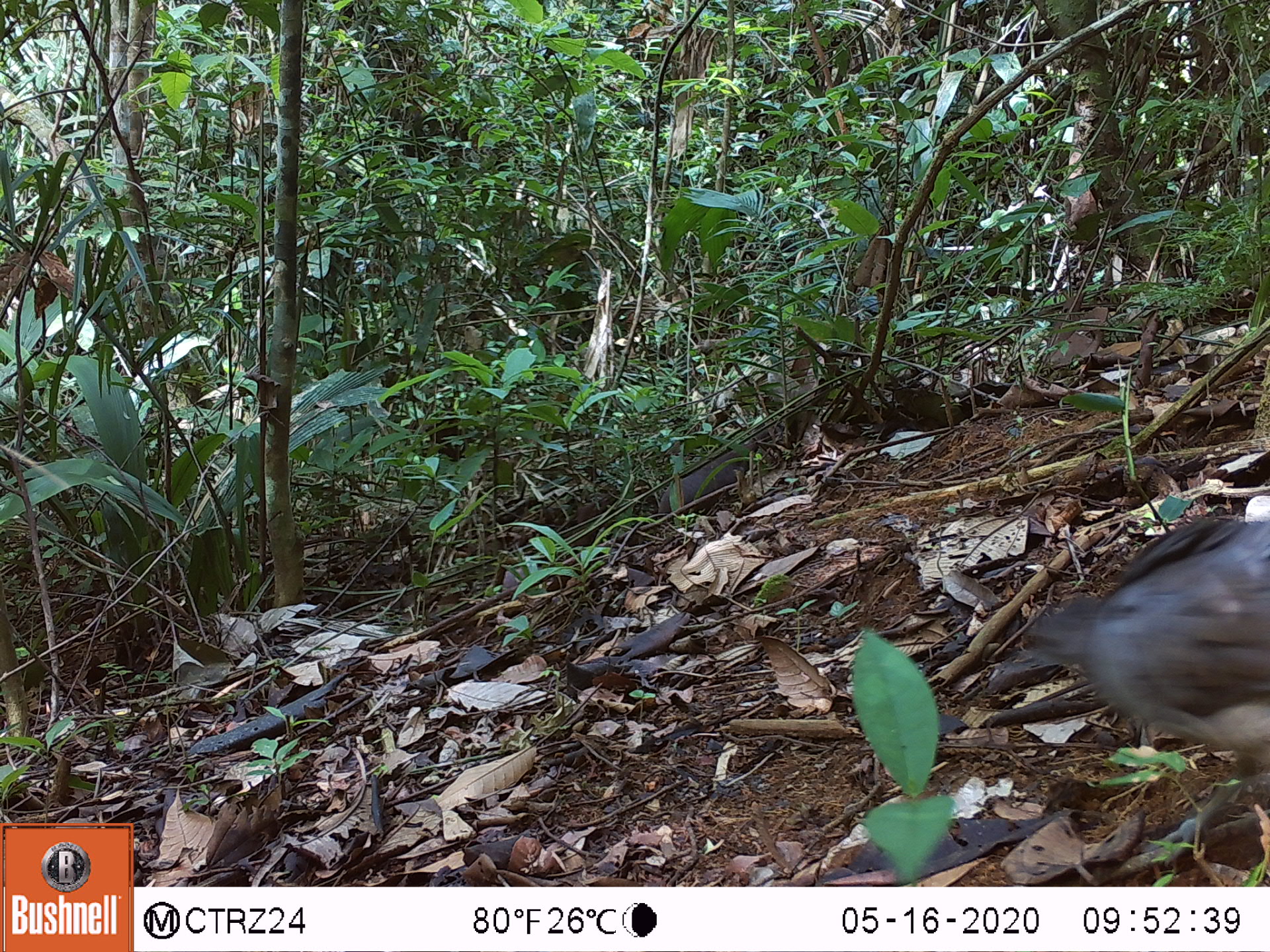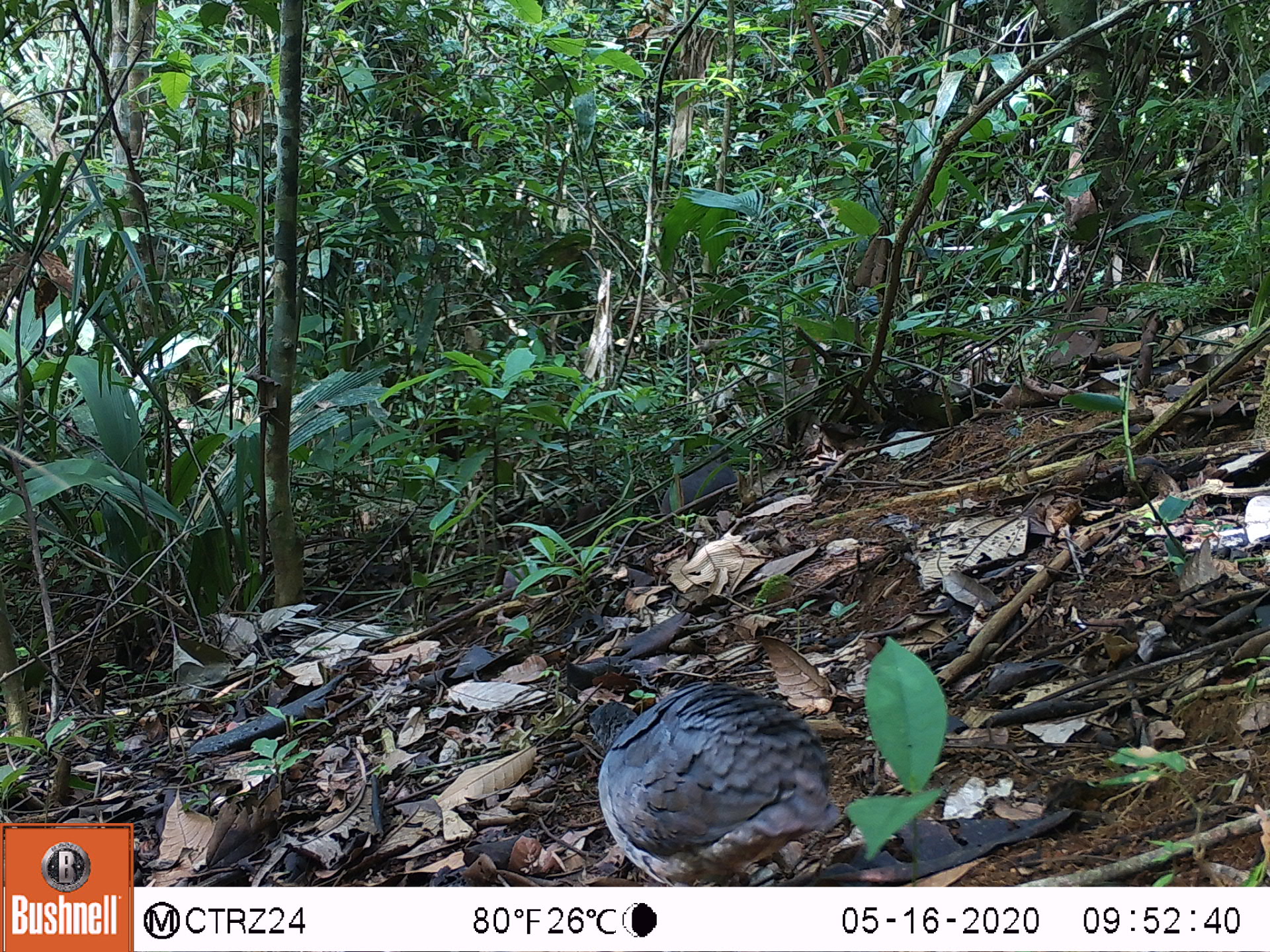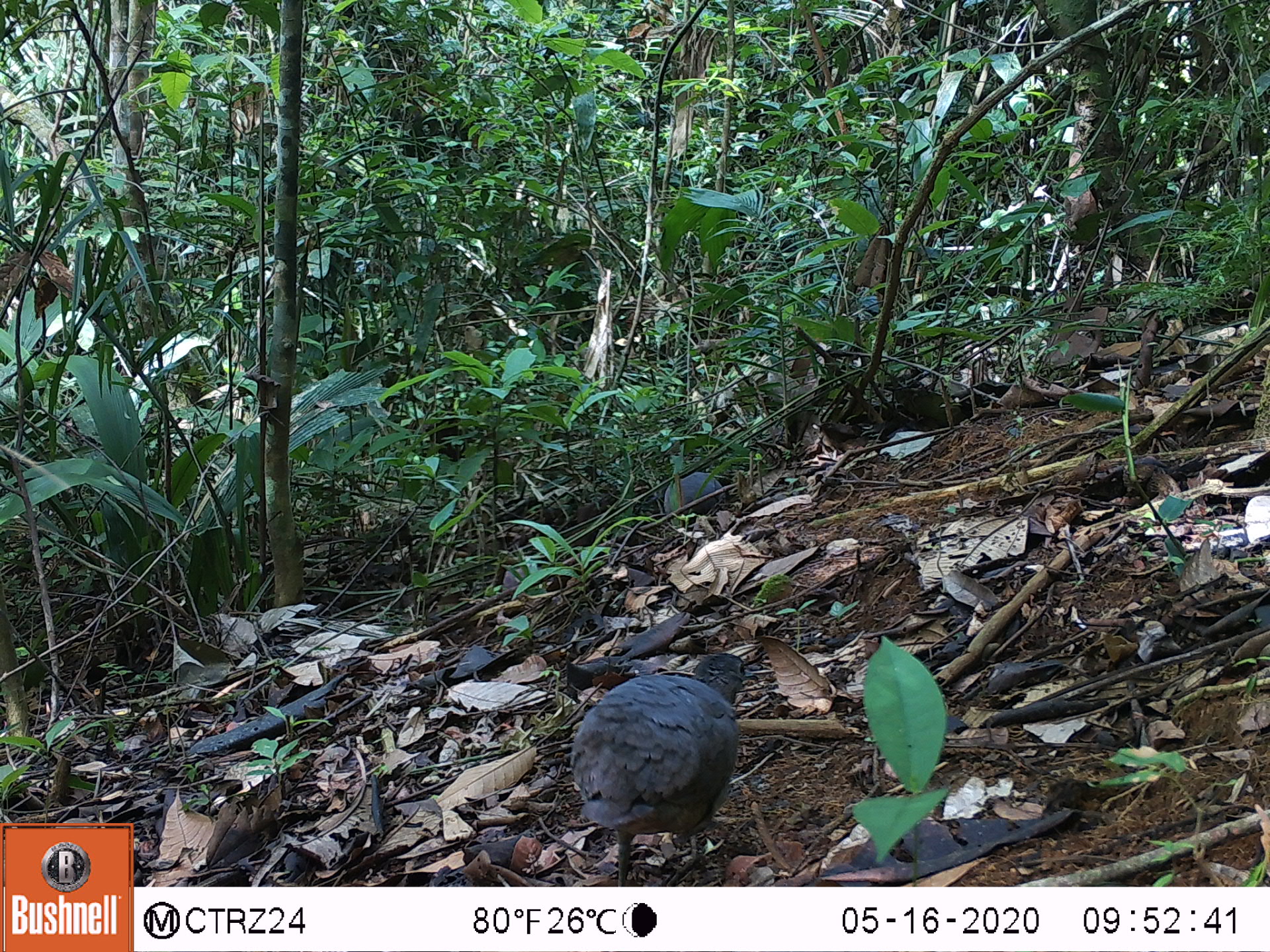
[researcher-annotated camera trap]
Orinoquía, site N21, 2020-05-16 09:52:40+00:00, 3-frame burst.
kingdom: Animalia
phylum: Chordata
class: Aves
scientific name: Aves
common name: bird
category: unknown bird